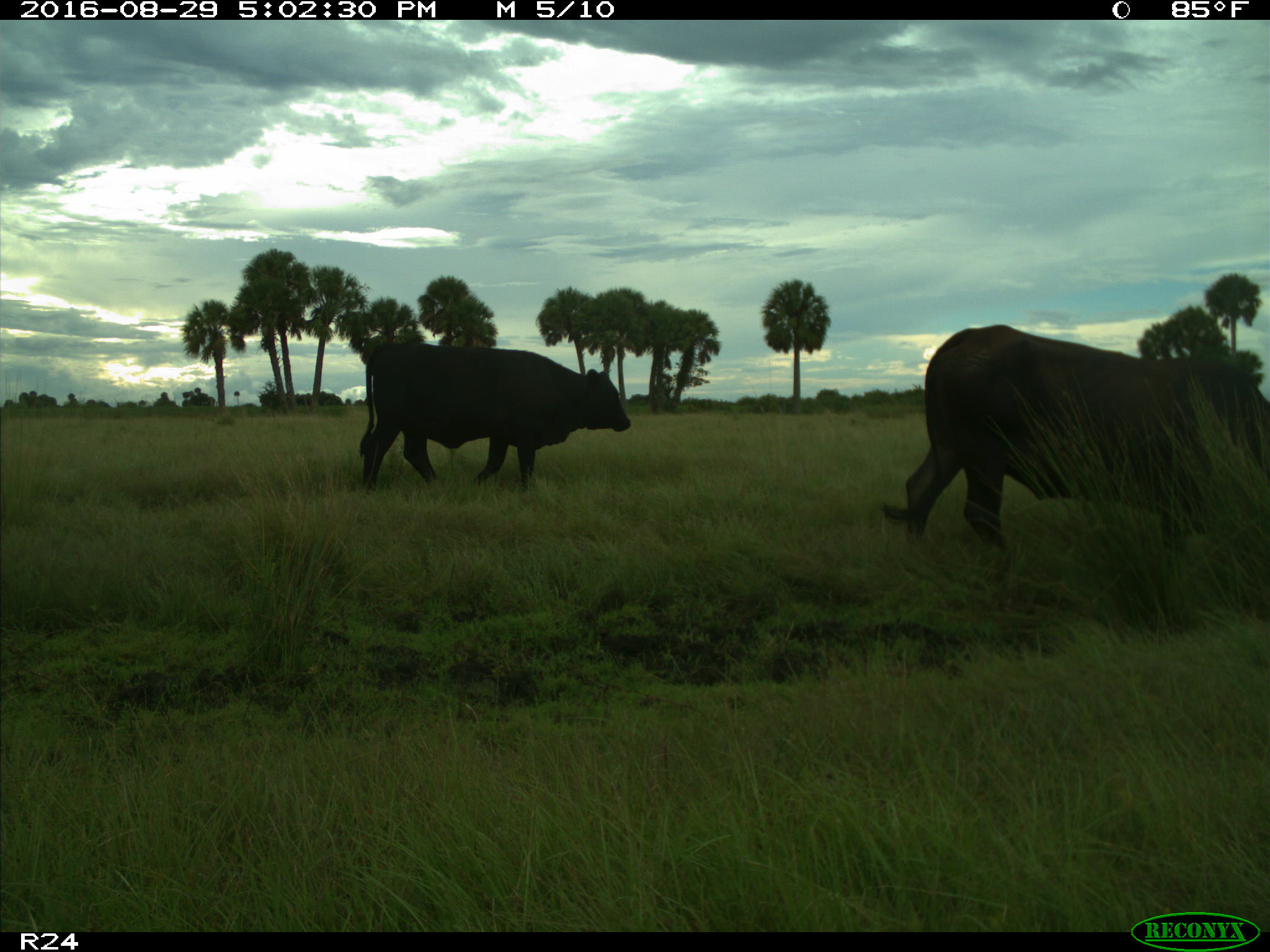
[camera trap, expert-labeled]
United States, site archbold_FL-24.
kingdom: Animalia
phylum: Chordata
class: Mammalia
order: Artiodactyla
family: Bovidae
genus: Bos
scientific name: Bos taurus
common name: domestic cow